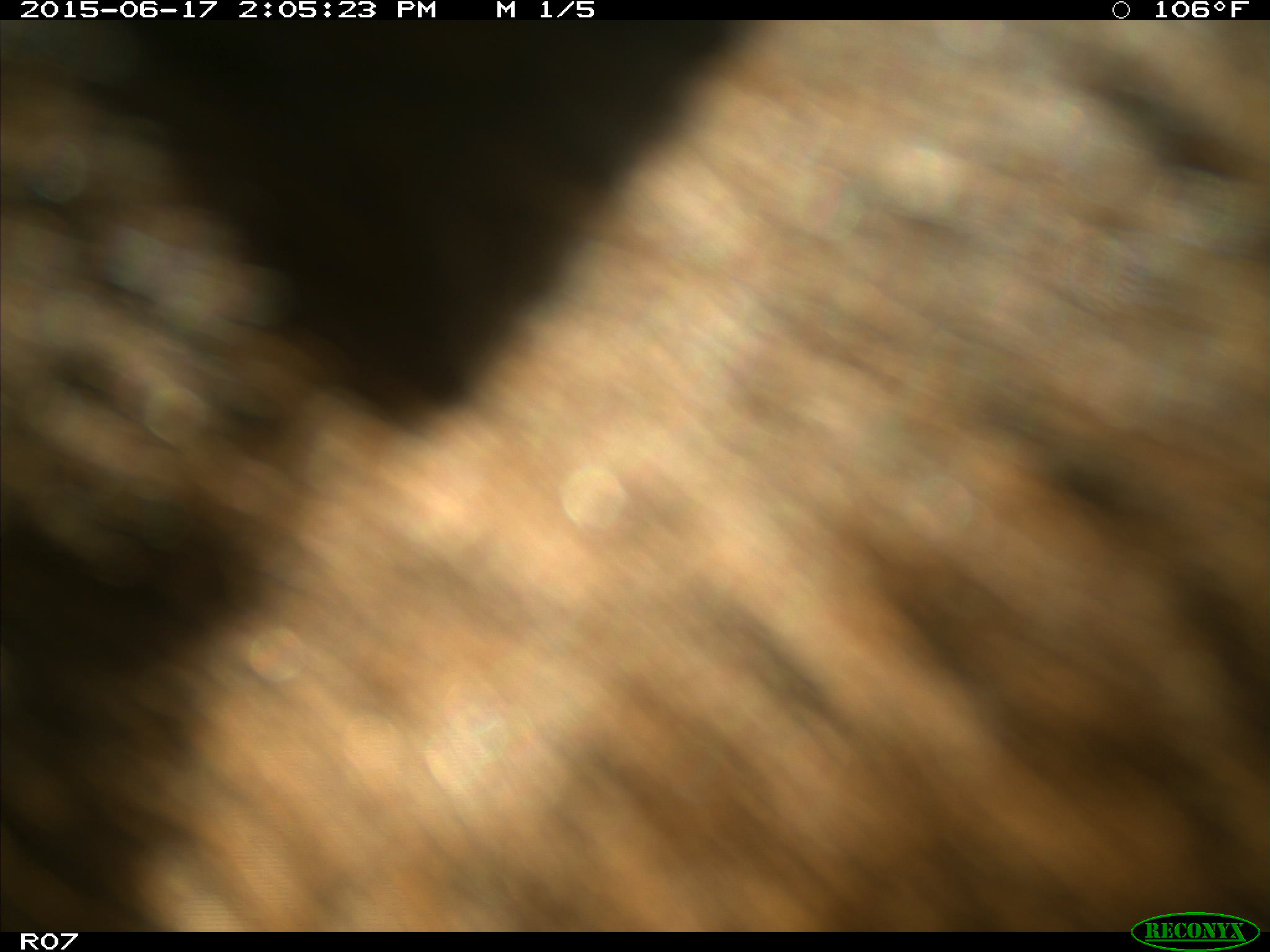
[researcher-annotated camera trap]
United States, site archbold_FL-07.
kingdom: Animalia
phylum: Chordata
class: Mammalia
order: Artiodactyla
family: Bovidae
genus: Bos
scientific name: Bos taurus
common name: domestic cow